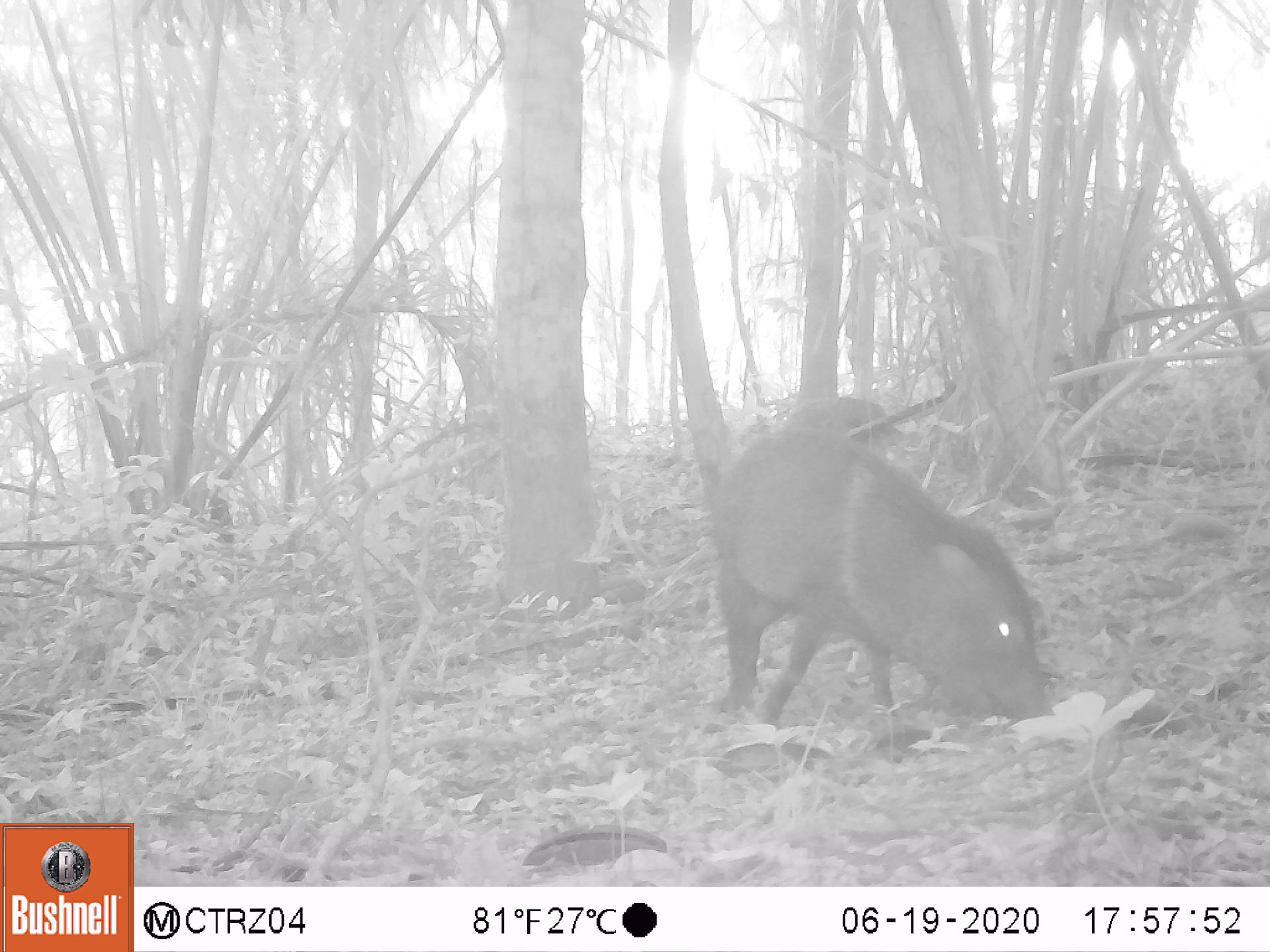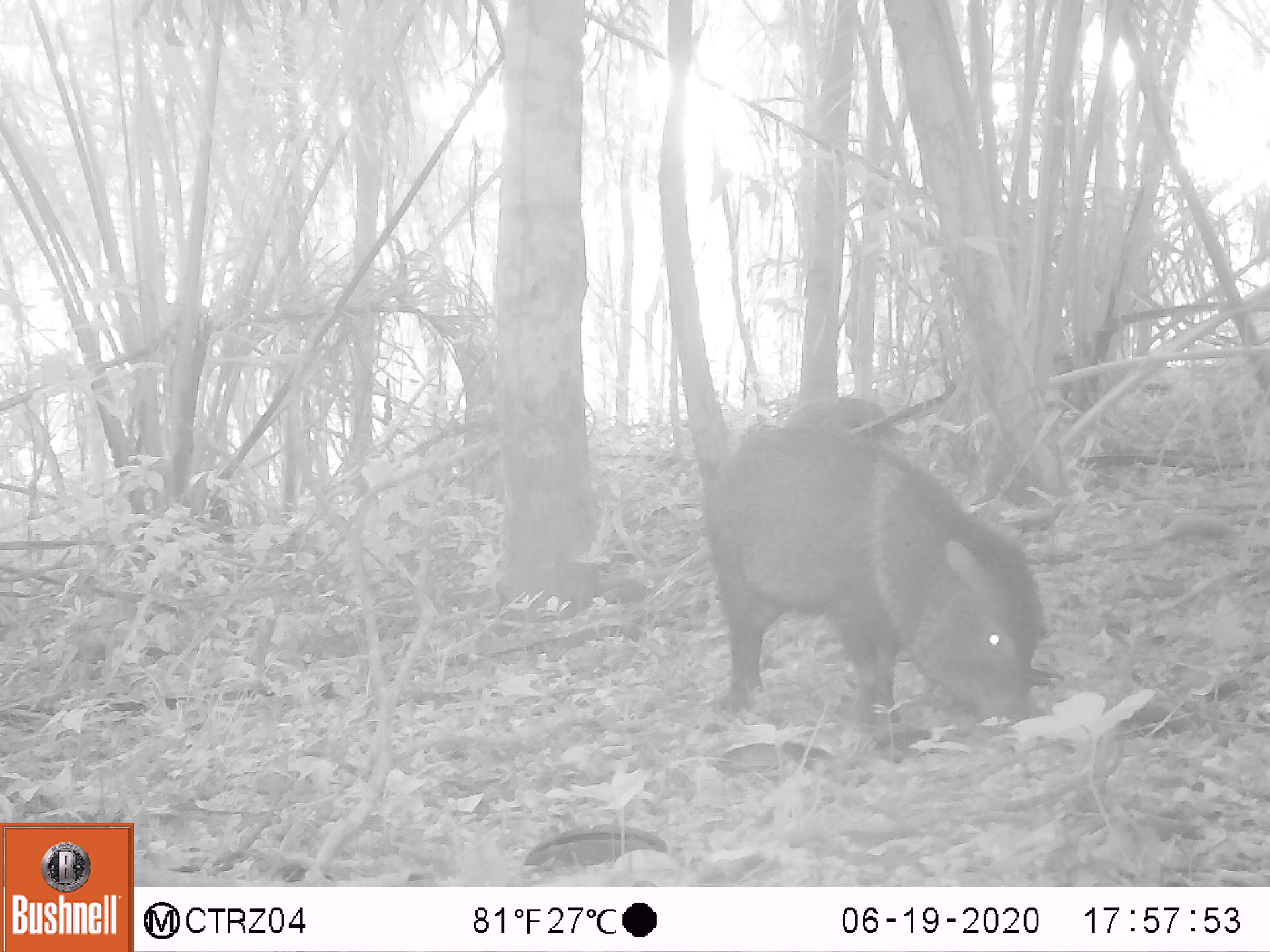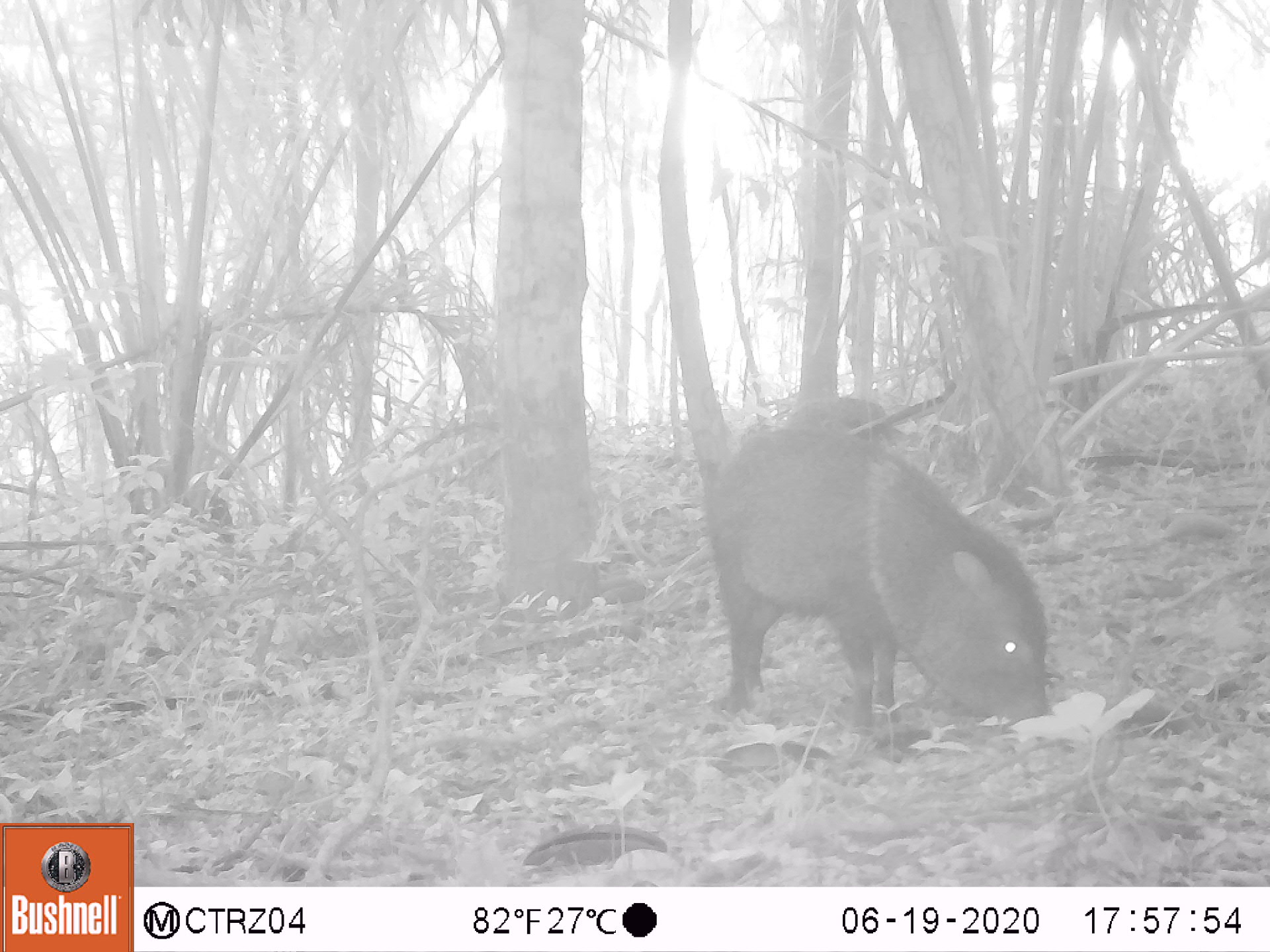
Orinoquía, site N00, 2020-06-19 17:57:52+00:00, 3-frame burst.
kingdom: Animalia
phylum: Chordata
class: Mammalia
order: Artiodactyla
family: Tayassuidae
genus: Pecari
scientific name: Pecari tajacu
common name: collared peccary